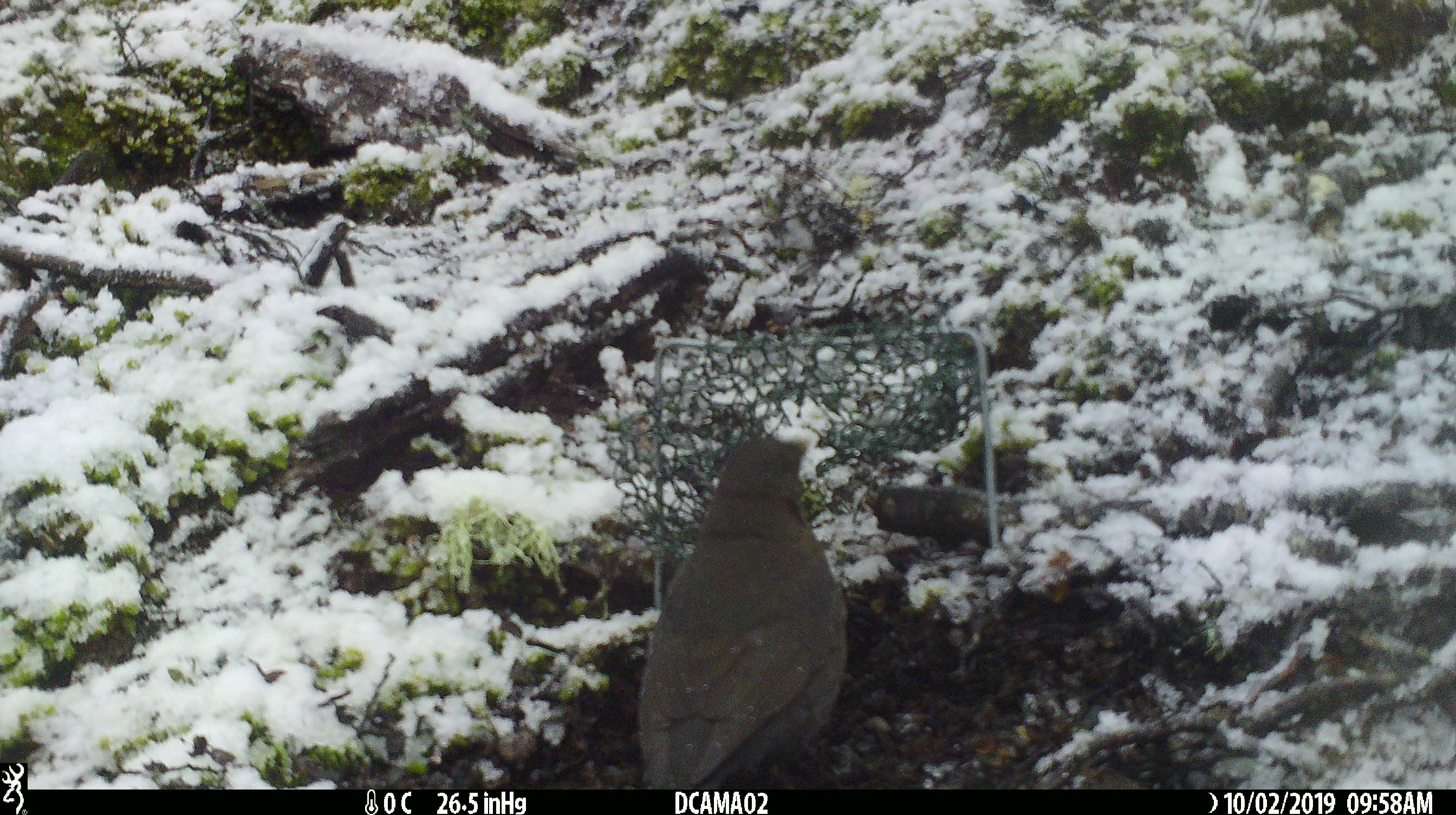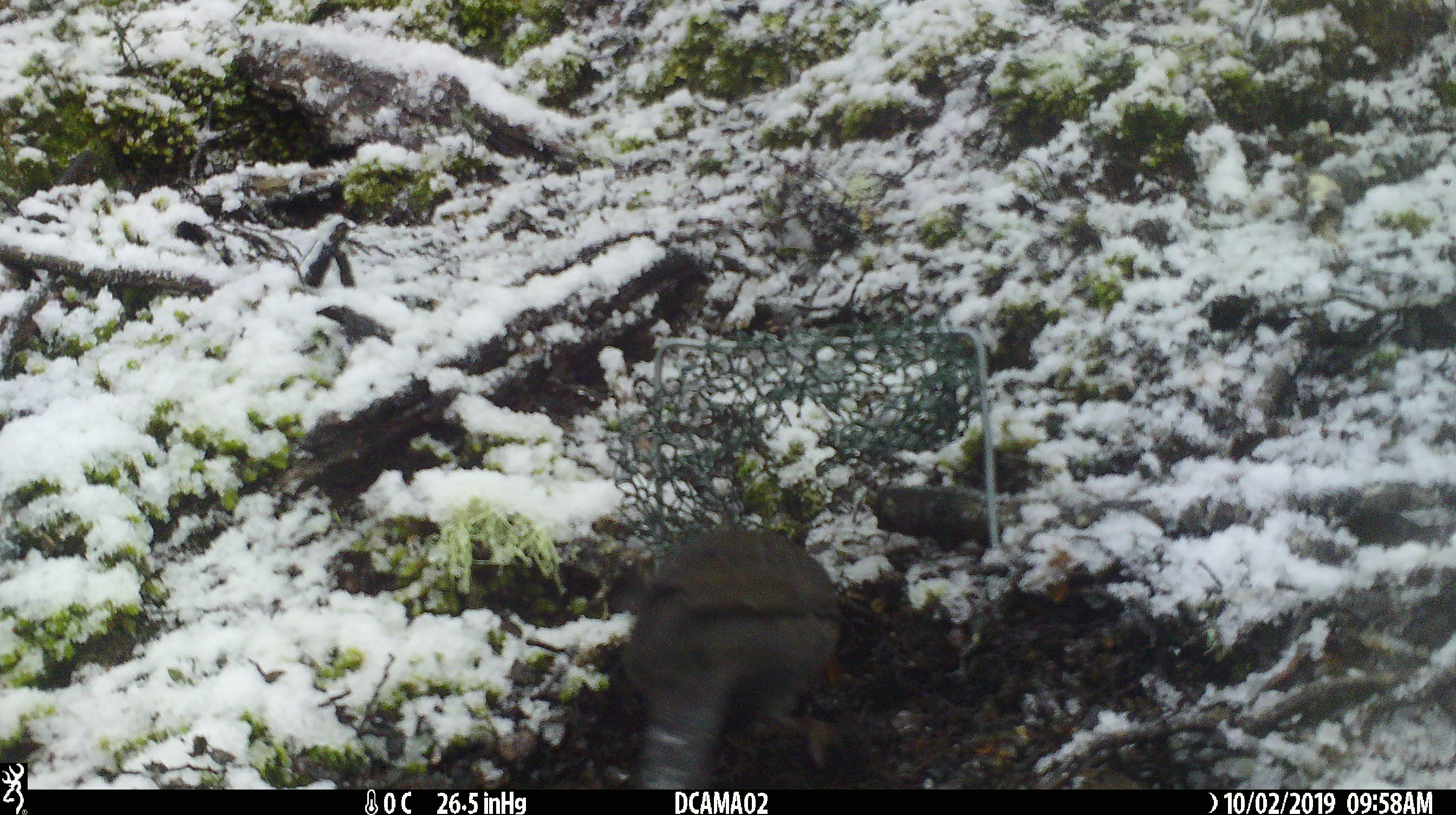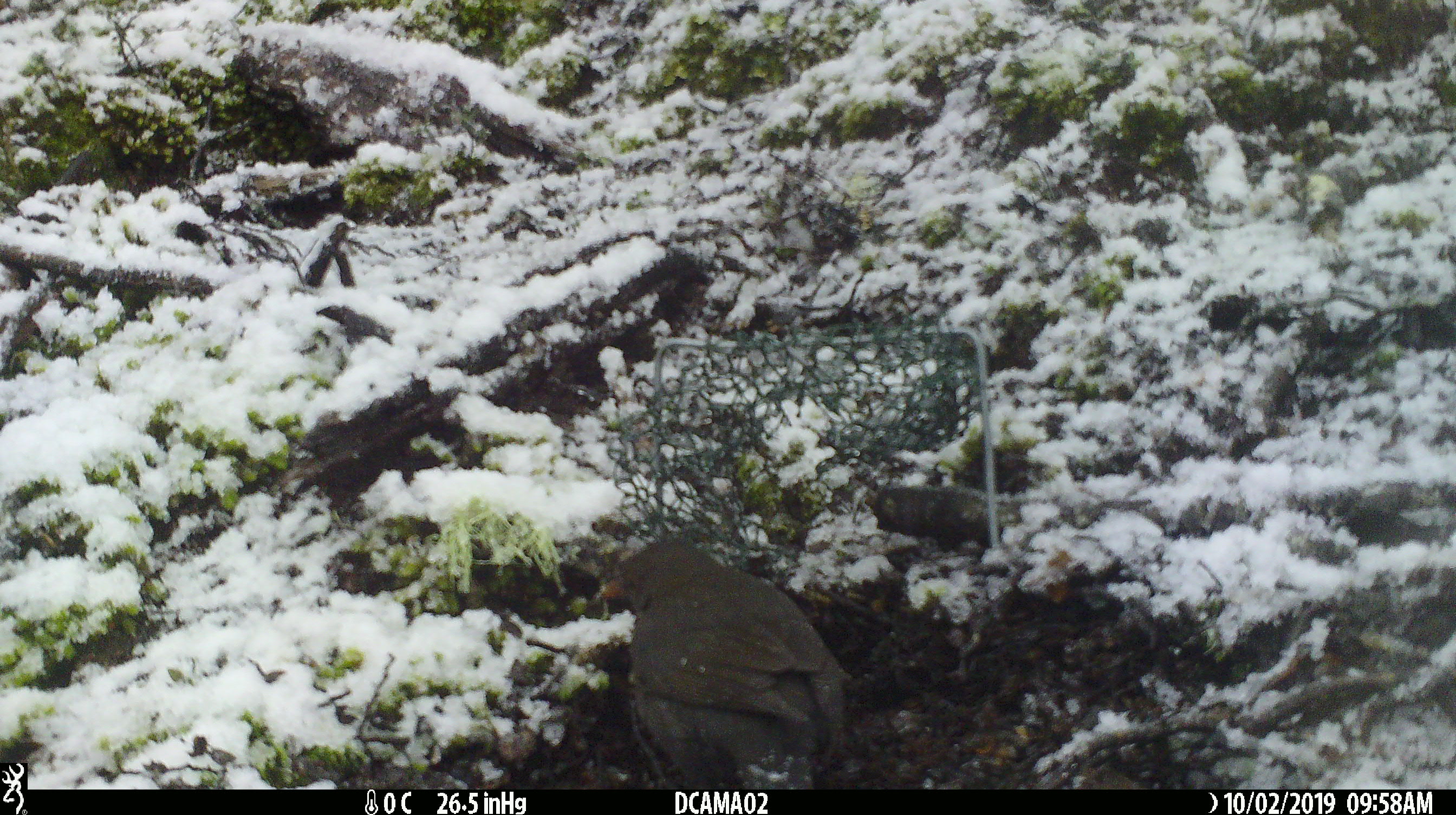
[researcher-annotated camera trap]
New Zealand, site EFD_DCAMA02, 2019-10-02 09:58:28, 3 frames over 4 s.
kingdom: Animalia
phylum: Chordata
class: Aves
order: Passeriformes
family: Turdidae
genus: Turdus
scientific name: Turdus merula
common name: eurasian blackbird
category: blackbird